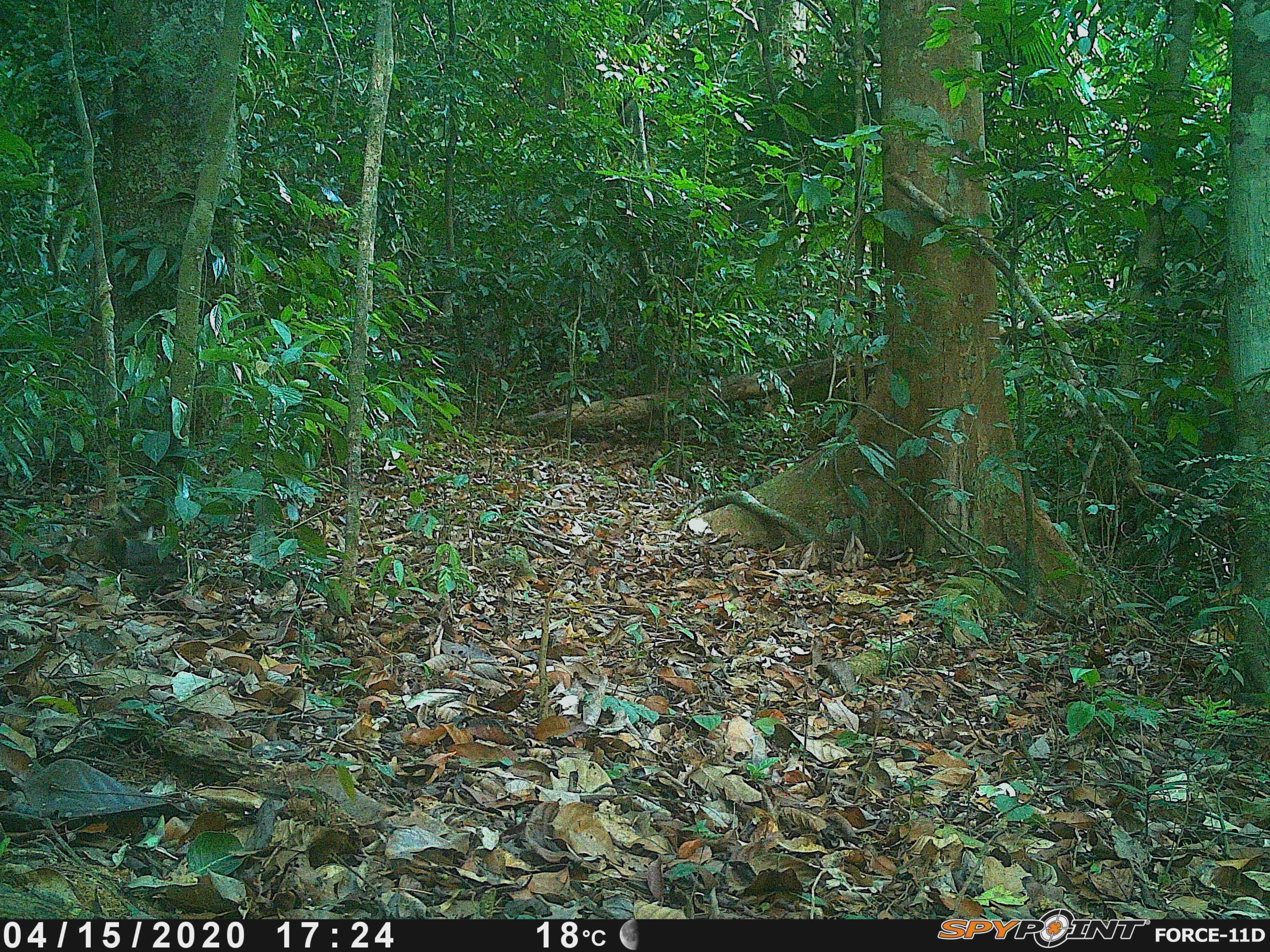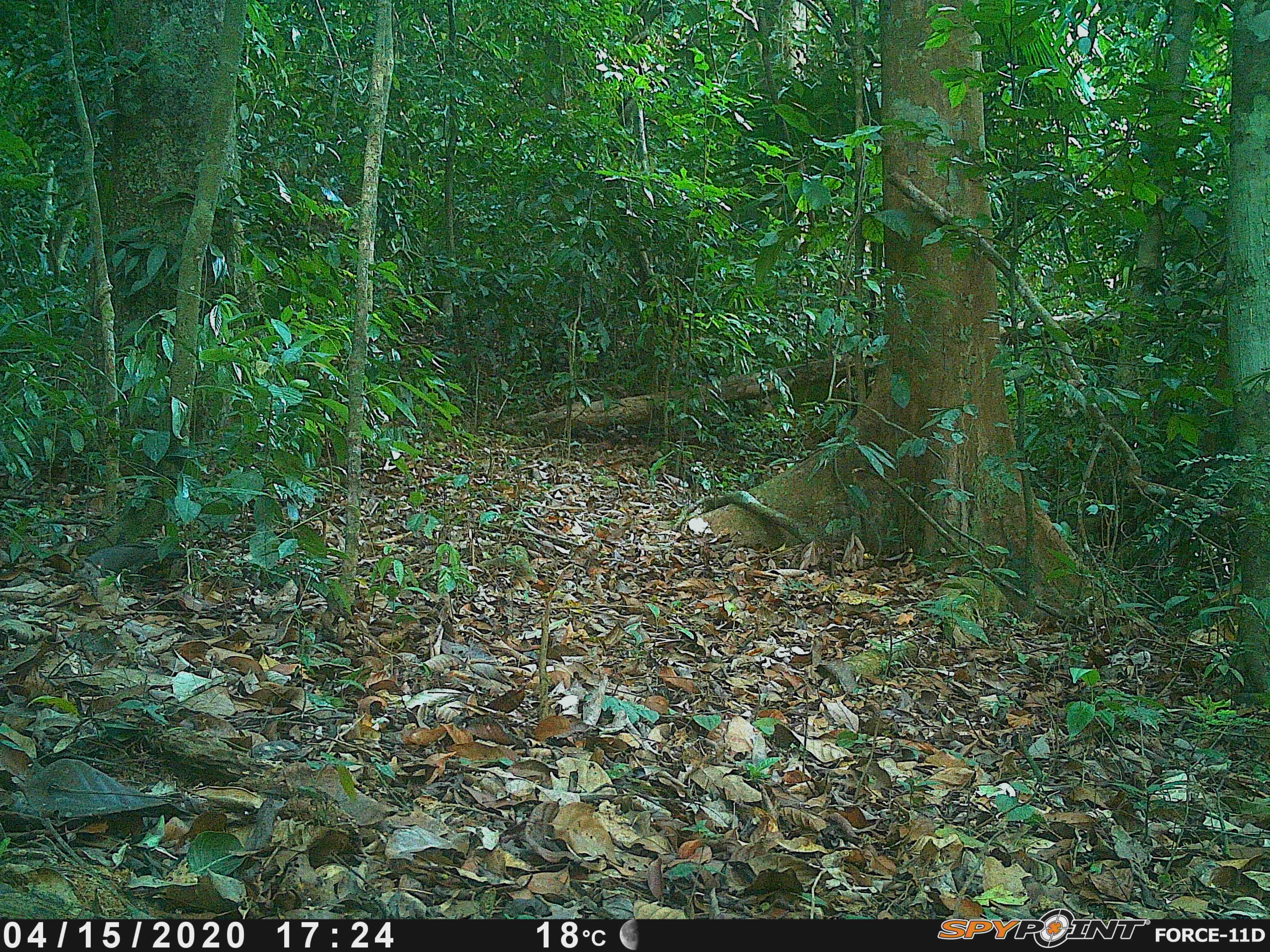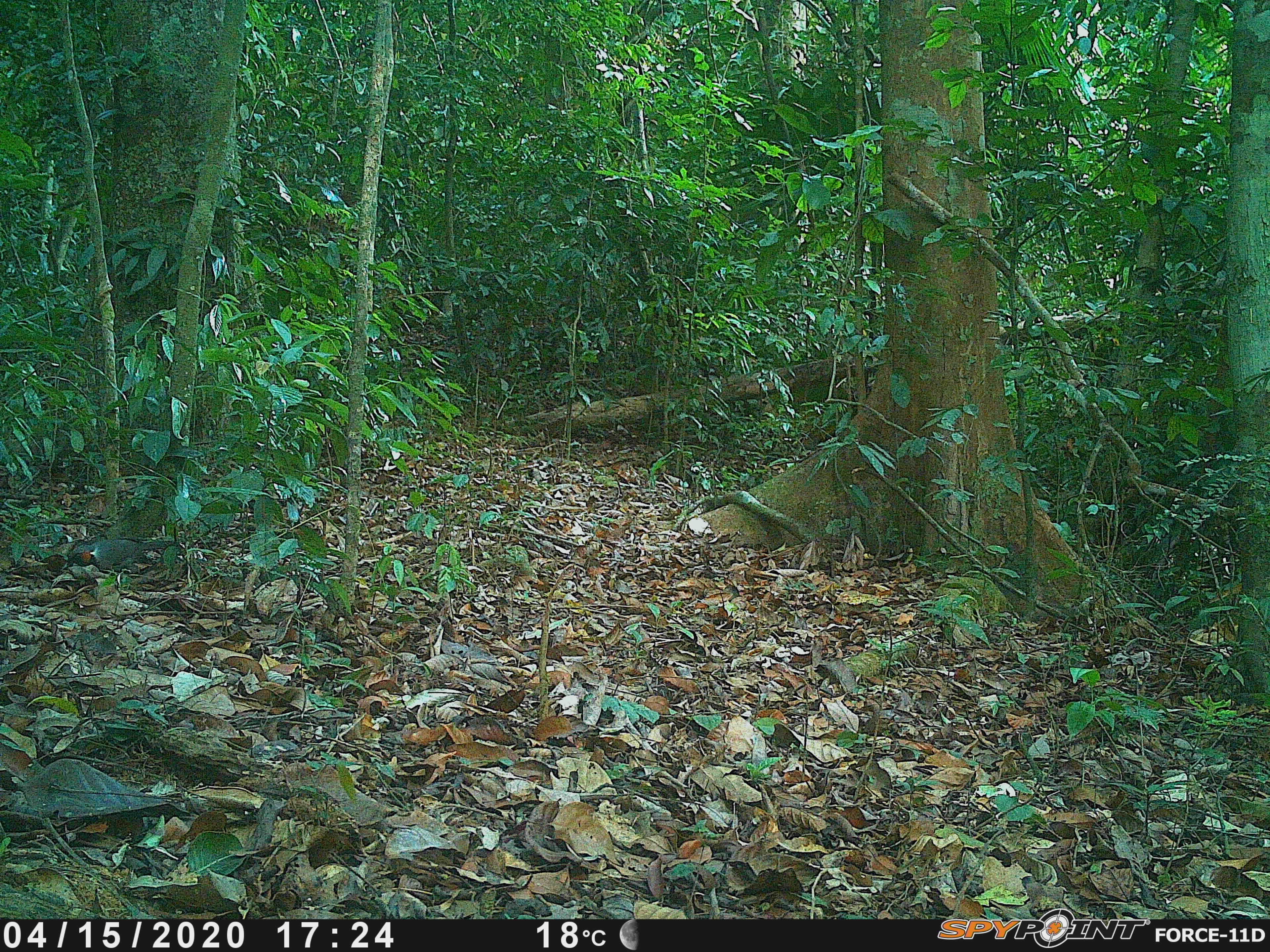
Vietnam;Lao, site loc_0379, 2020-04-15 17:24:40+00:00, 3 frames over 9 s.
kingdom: Animalia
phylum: Chordata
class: Aves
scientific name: Aves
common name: bird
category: unidentified bird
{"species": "unidentified bird (bird) (Aves)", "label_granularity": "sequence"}